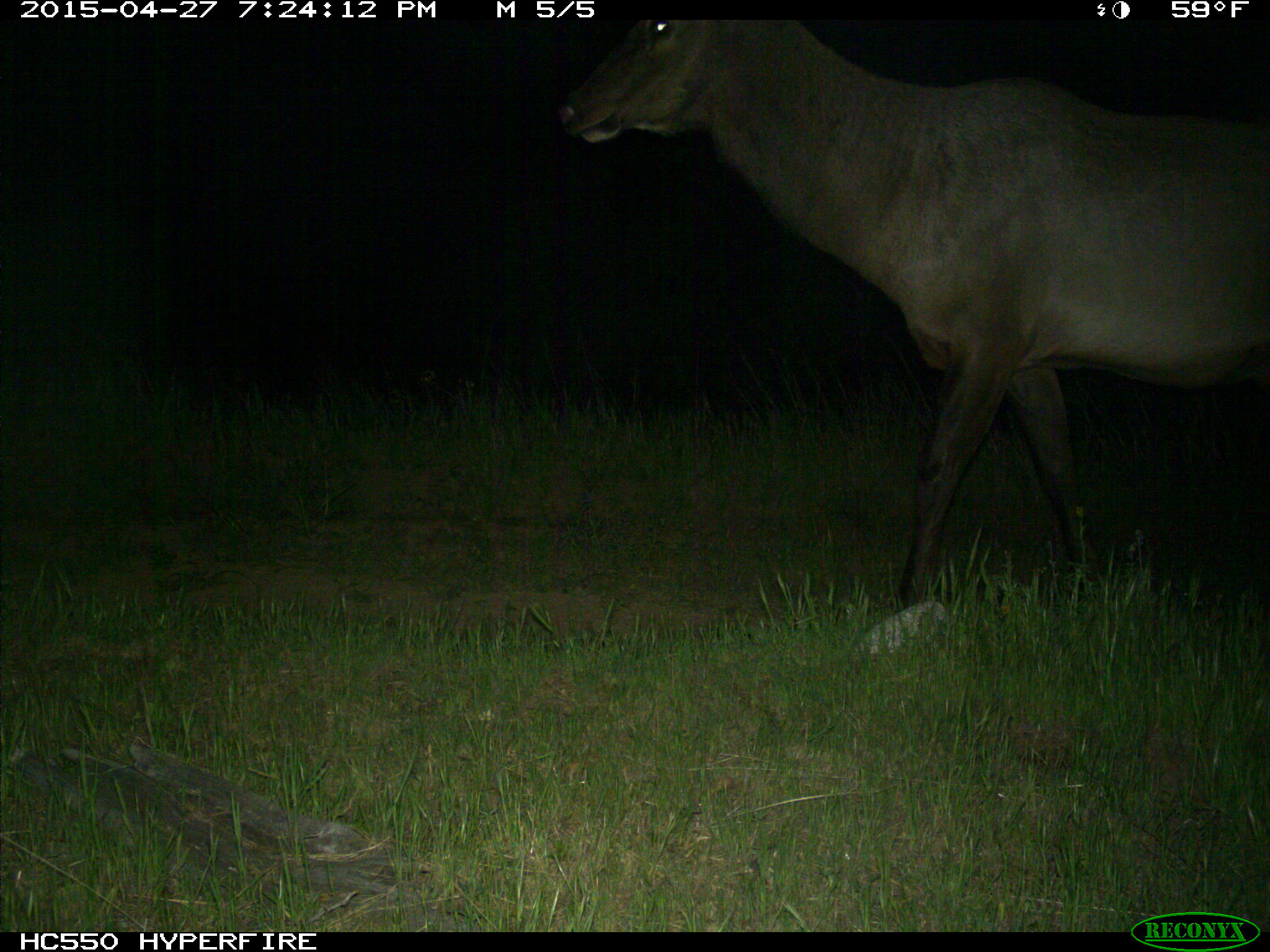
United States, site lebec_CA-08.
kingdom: Animalia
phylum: Chordata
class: Mammalia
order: Artiodactyla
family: Cervidae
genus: Cervus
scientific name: Cervus canadensis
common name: elk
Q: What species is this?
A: Cervus canadensis (elk).